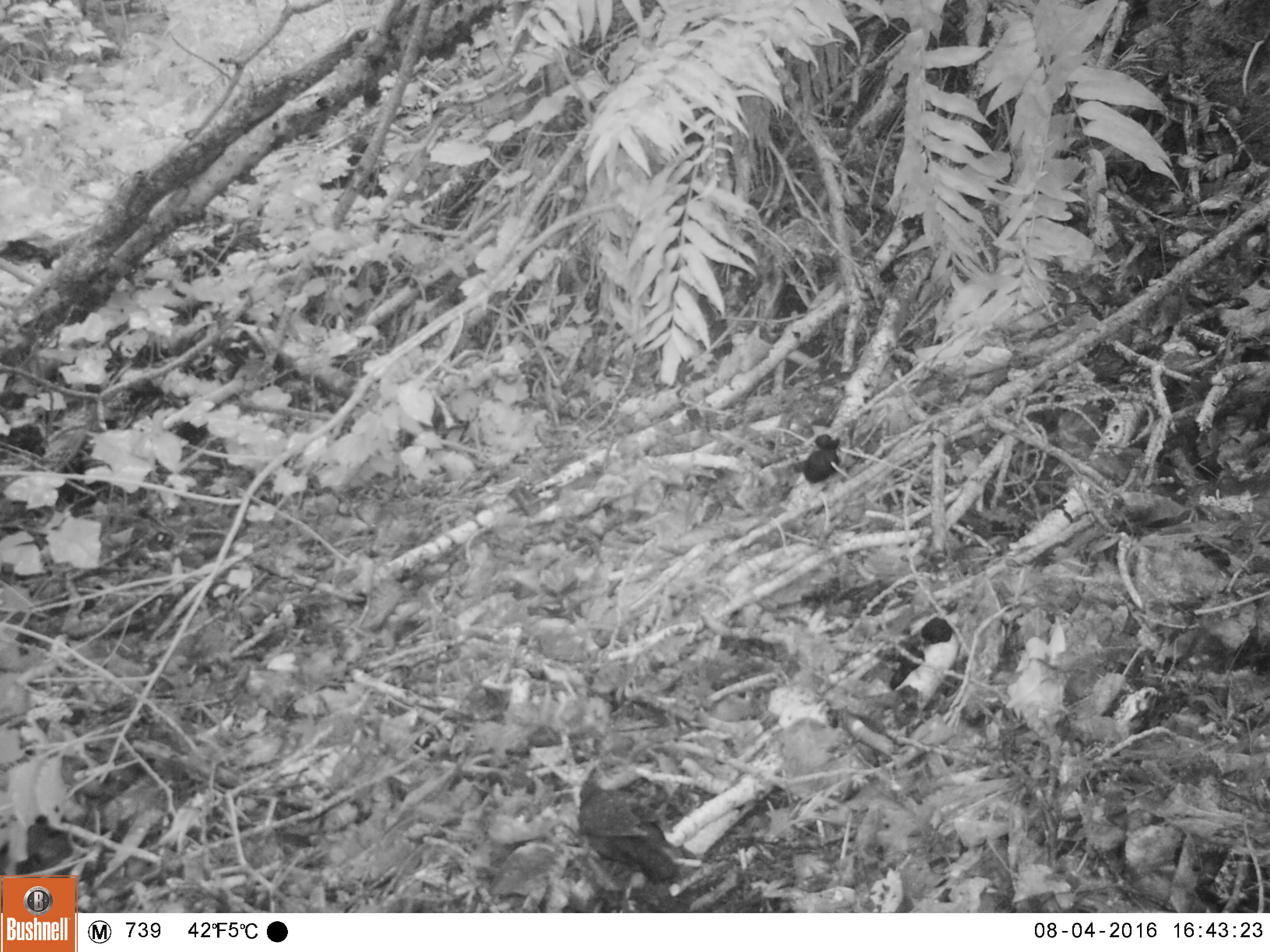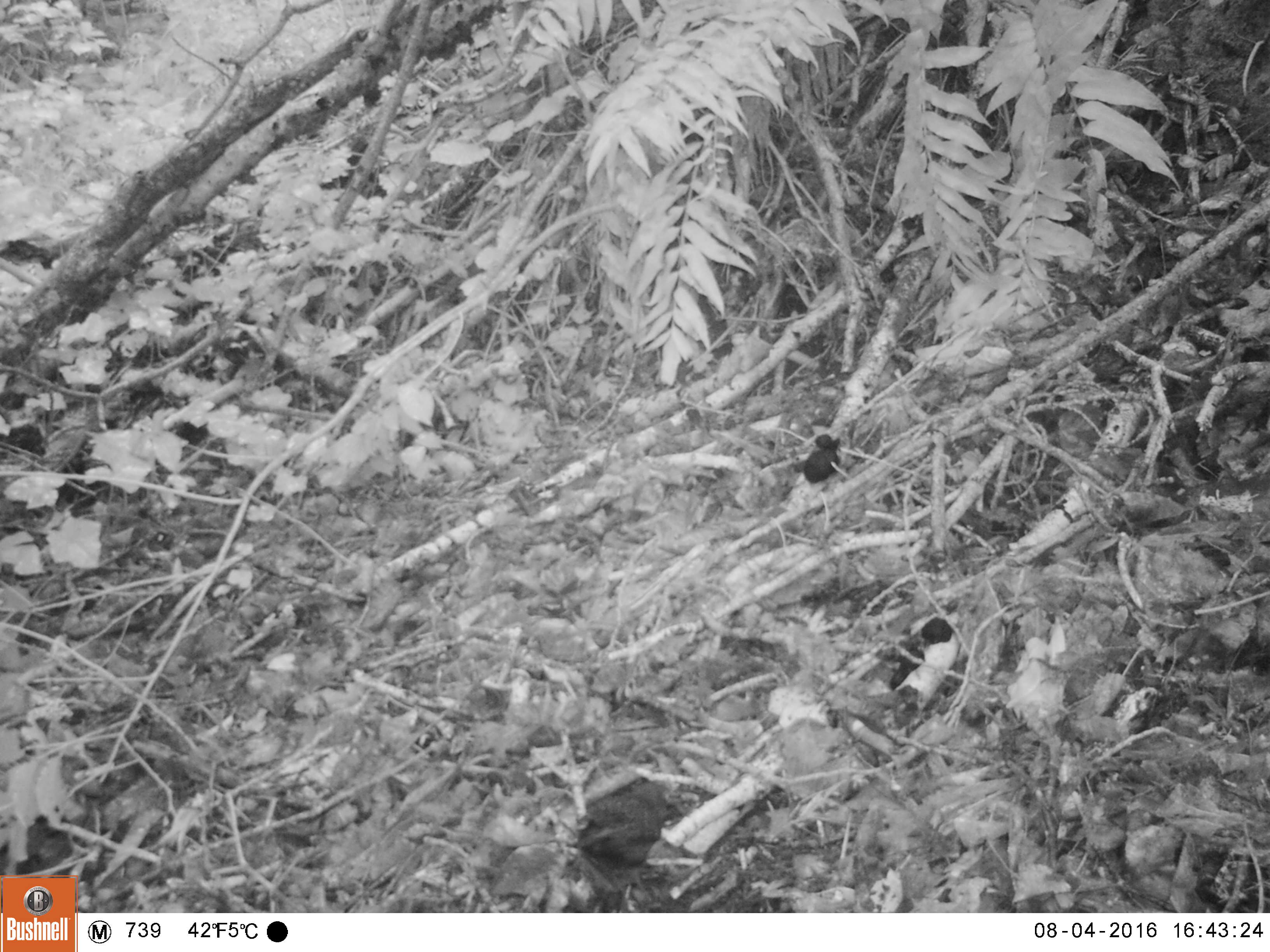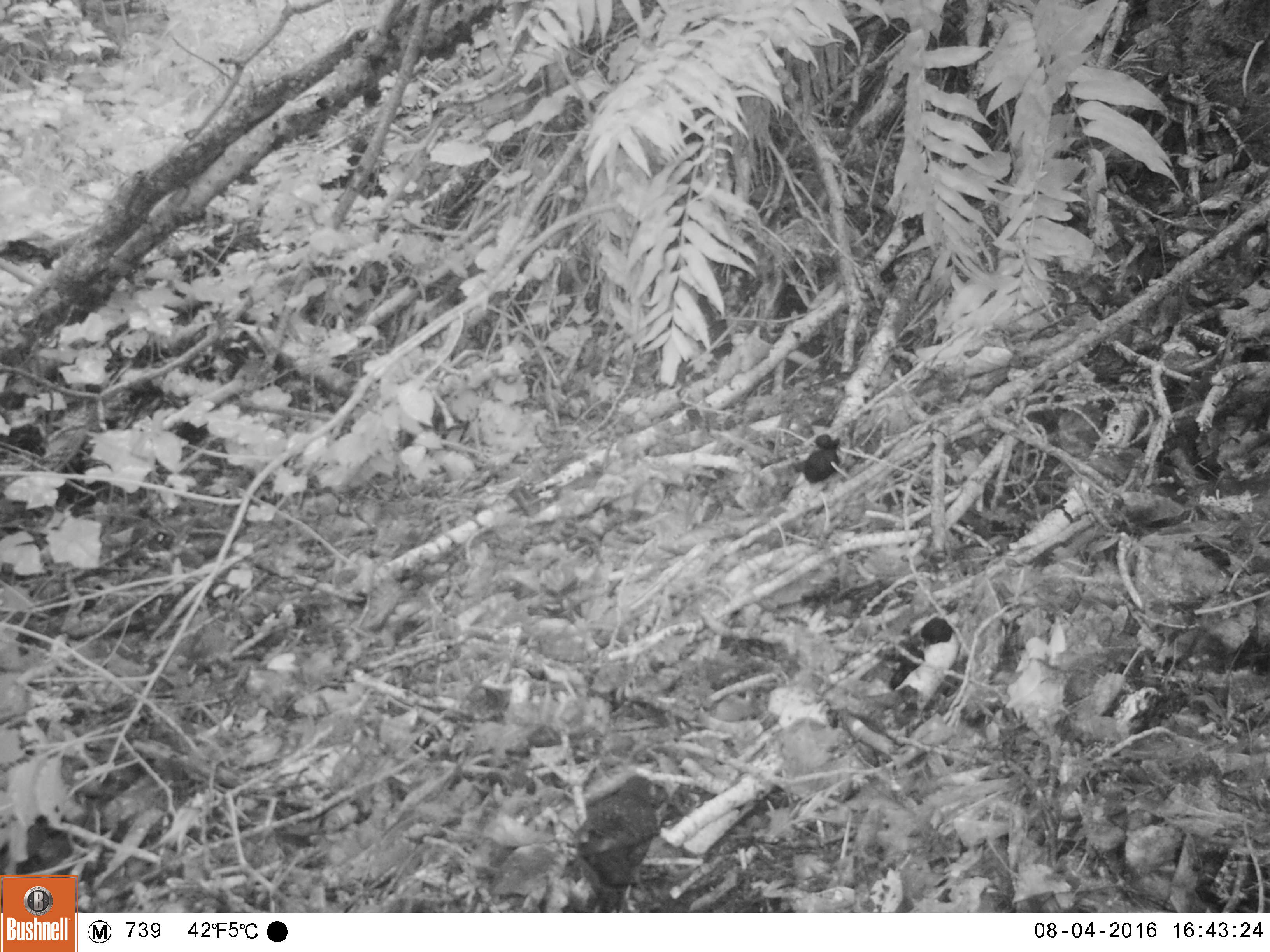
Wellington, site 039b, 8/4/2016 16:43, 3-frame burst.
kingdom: Animalia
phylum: Chordata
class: Aves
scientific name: Aves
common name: bird